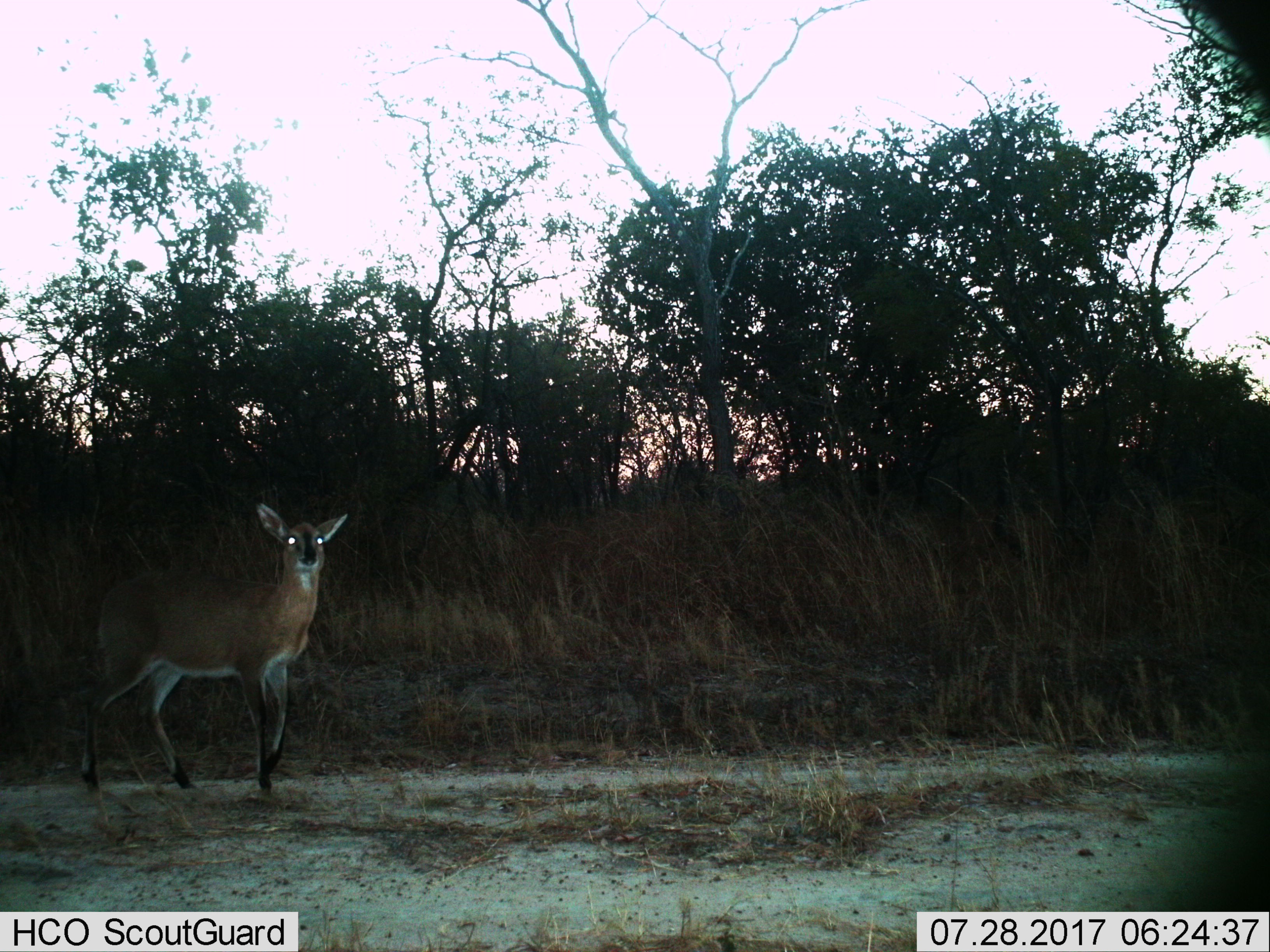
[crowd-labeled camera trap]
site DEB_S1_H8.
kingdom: Animalia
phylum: Chordata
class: Mammalia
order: Artiodactyla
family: Bovidae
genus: Sylvicapra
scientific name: Sylvicapra grimmia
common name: common duiker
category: duikercommongrey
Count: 1.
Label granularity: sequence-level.